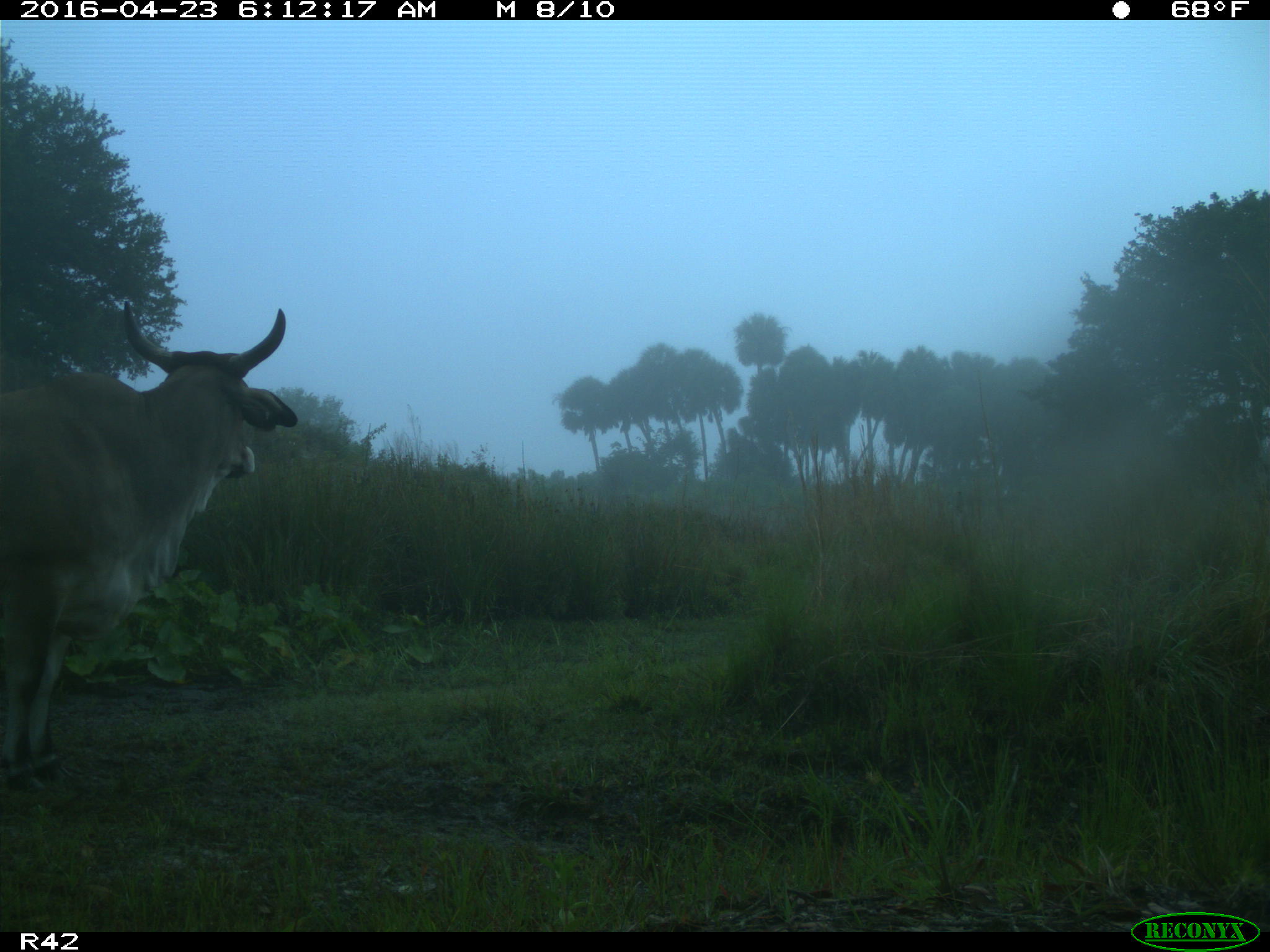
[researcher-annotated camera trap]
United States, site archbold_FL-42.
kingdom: Animalia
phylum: Chordata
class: Mammalia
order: Artiodactyla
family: Bovidae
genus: Bos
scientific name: Bos taurus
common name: domestic cow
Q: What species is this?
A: Bos taurus (domestic cow).